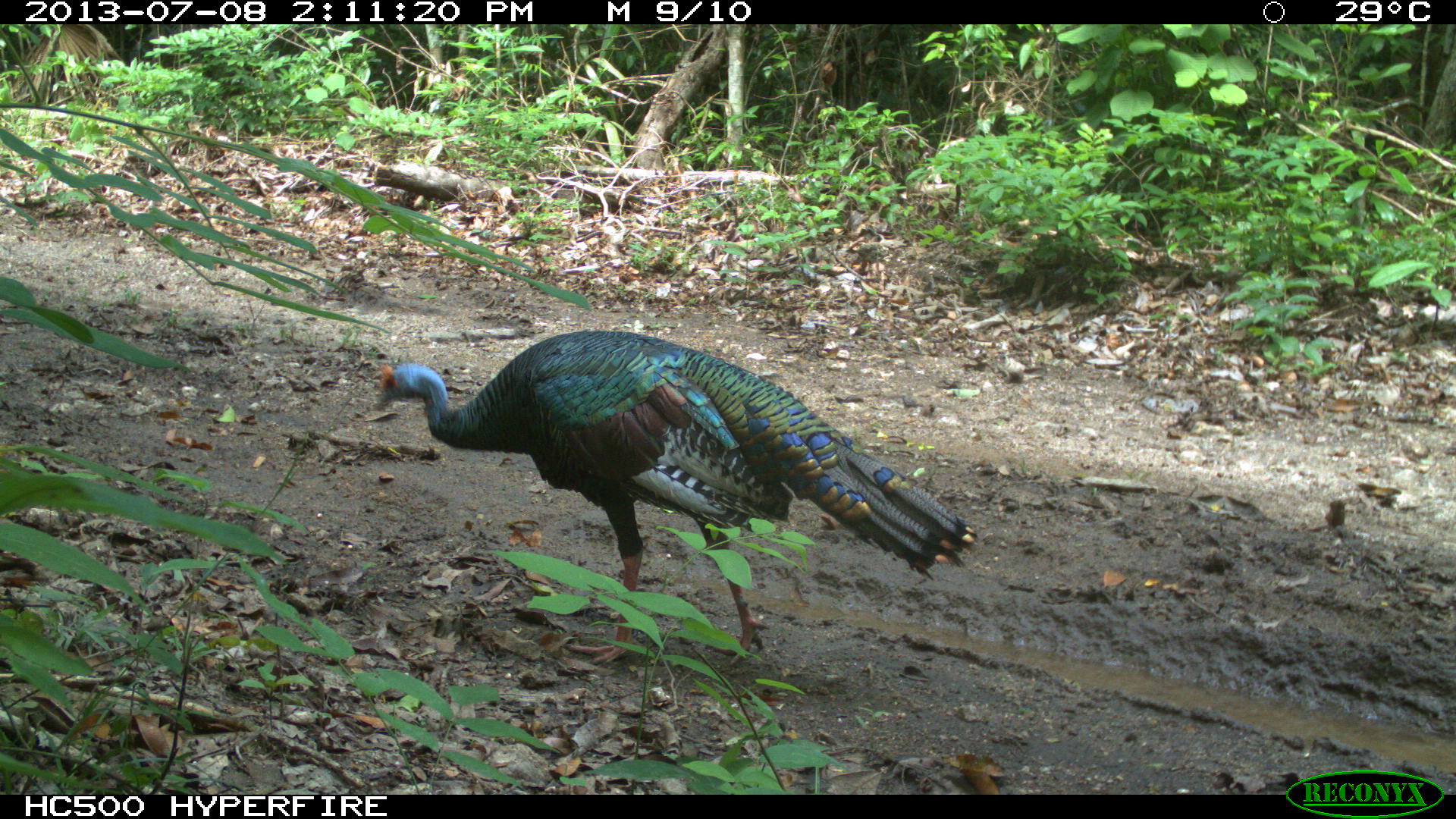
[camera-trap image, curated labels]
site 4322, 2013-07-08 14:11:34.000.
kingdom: Animalia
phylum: Chordata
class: Aves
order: Galliformes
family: Phasianidae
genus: Meleagris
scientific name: Meleagris ocellata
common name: ocellated turkey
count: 1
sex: male